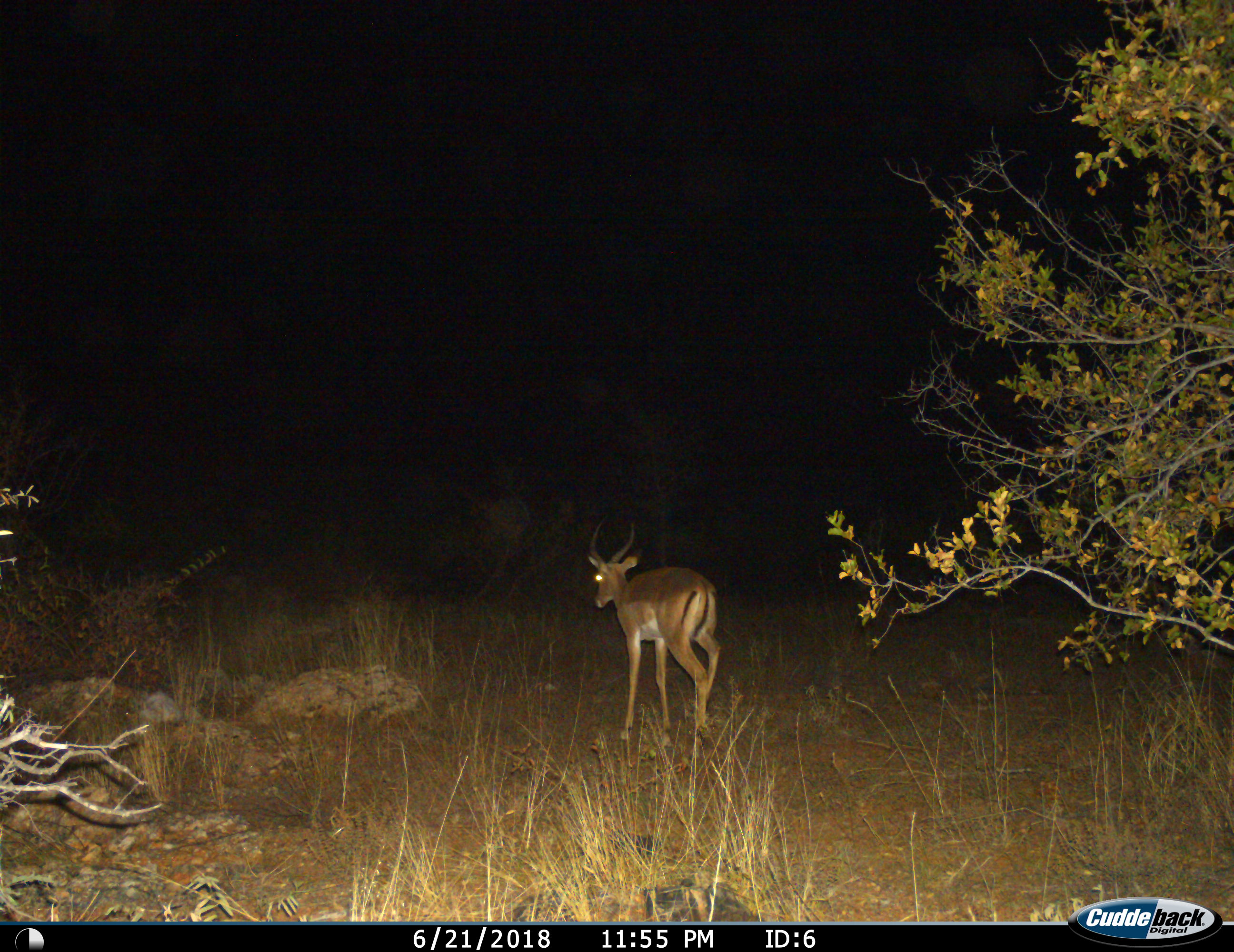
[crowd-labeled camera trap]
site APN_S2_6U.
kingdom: Animalia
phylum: Chordata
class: Mammalia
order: Artiodactyla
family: Bovidae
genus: Aepyceros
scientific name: Aepyceros melampus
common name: impala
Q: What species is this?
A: Impala (Aepyceros melampus).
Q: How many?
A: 1.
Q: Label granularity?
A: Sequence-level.